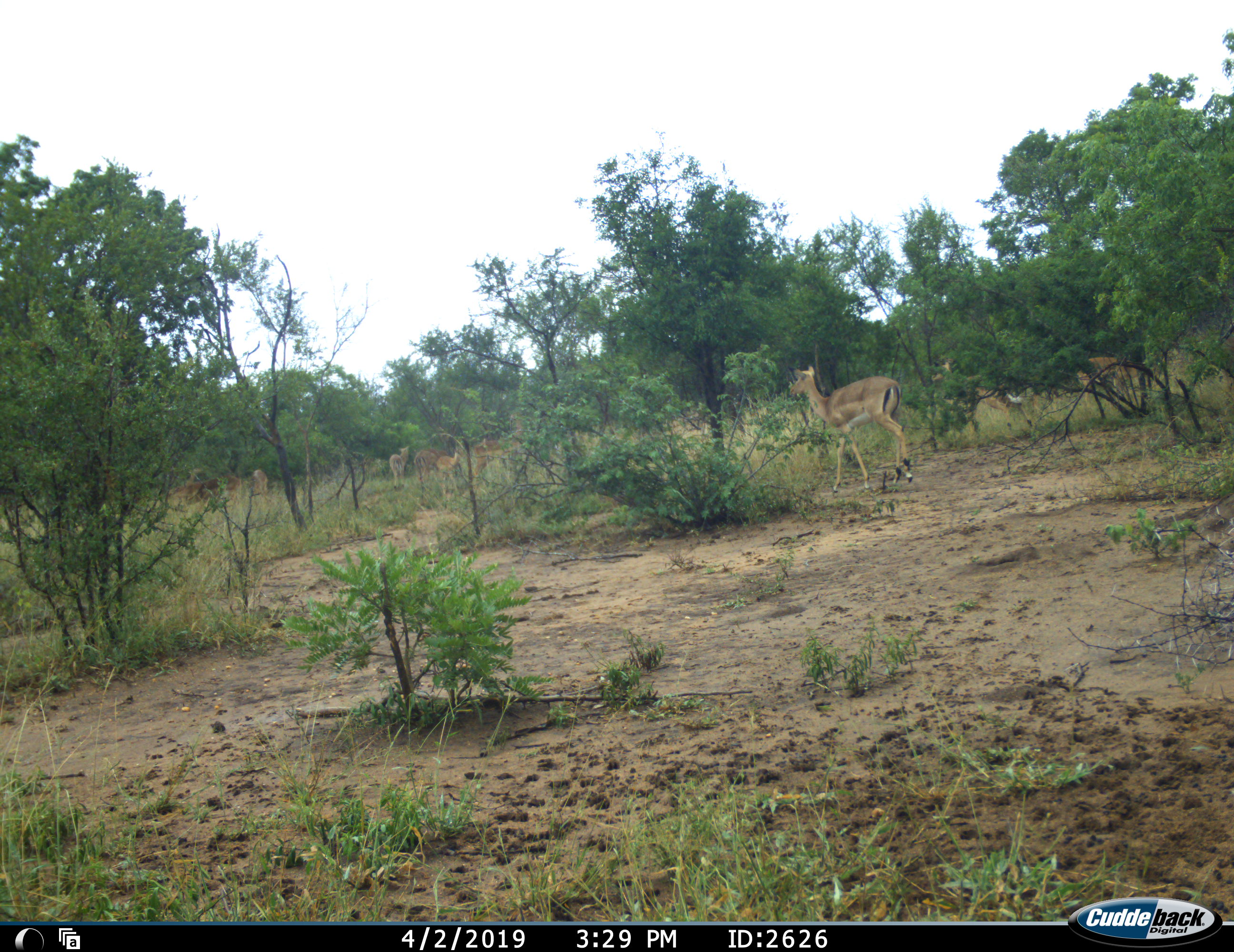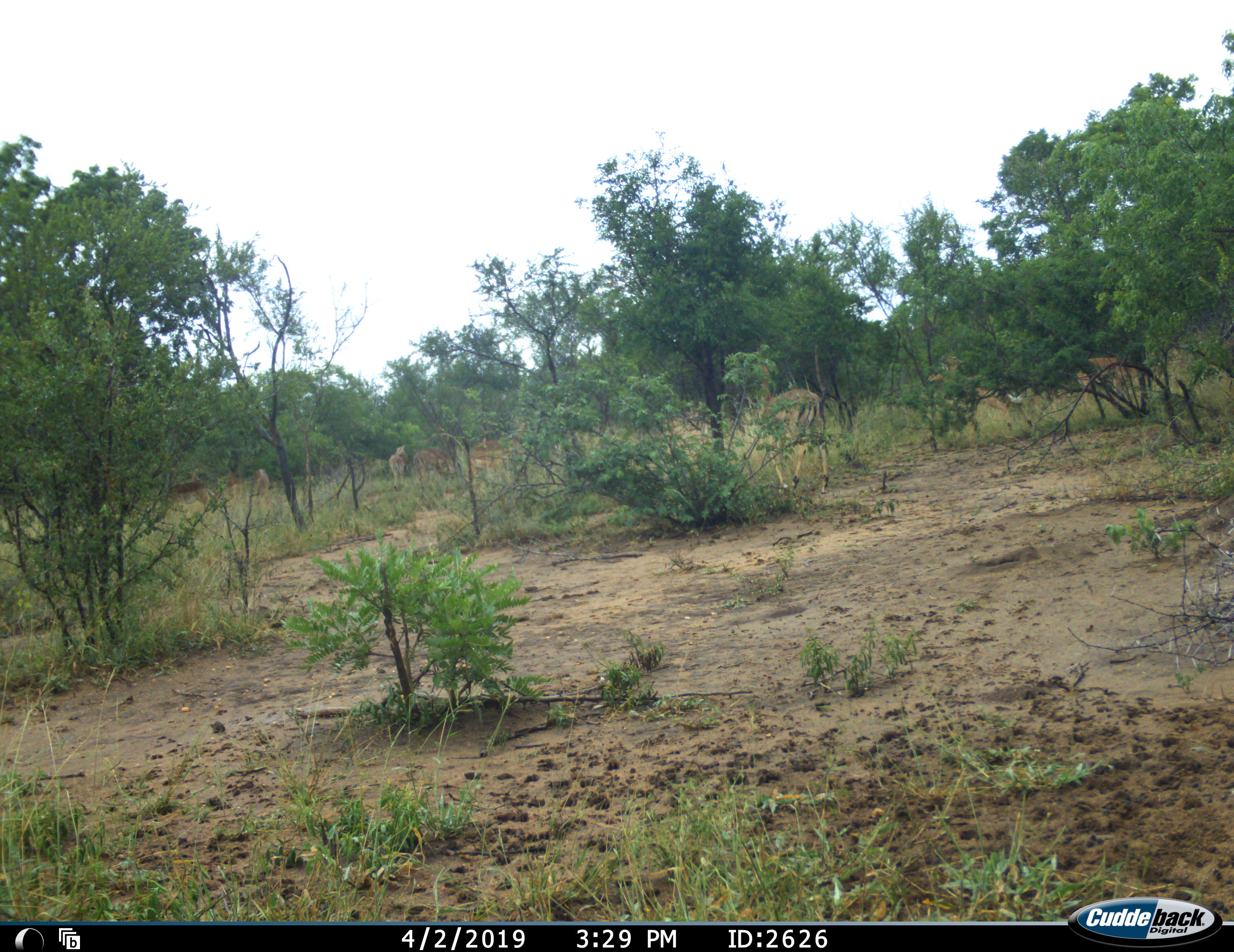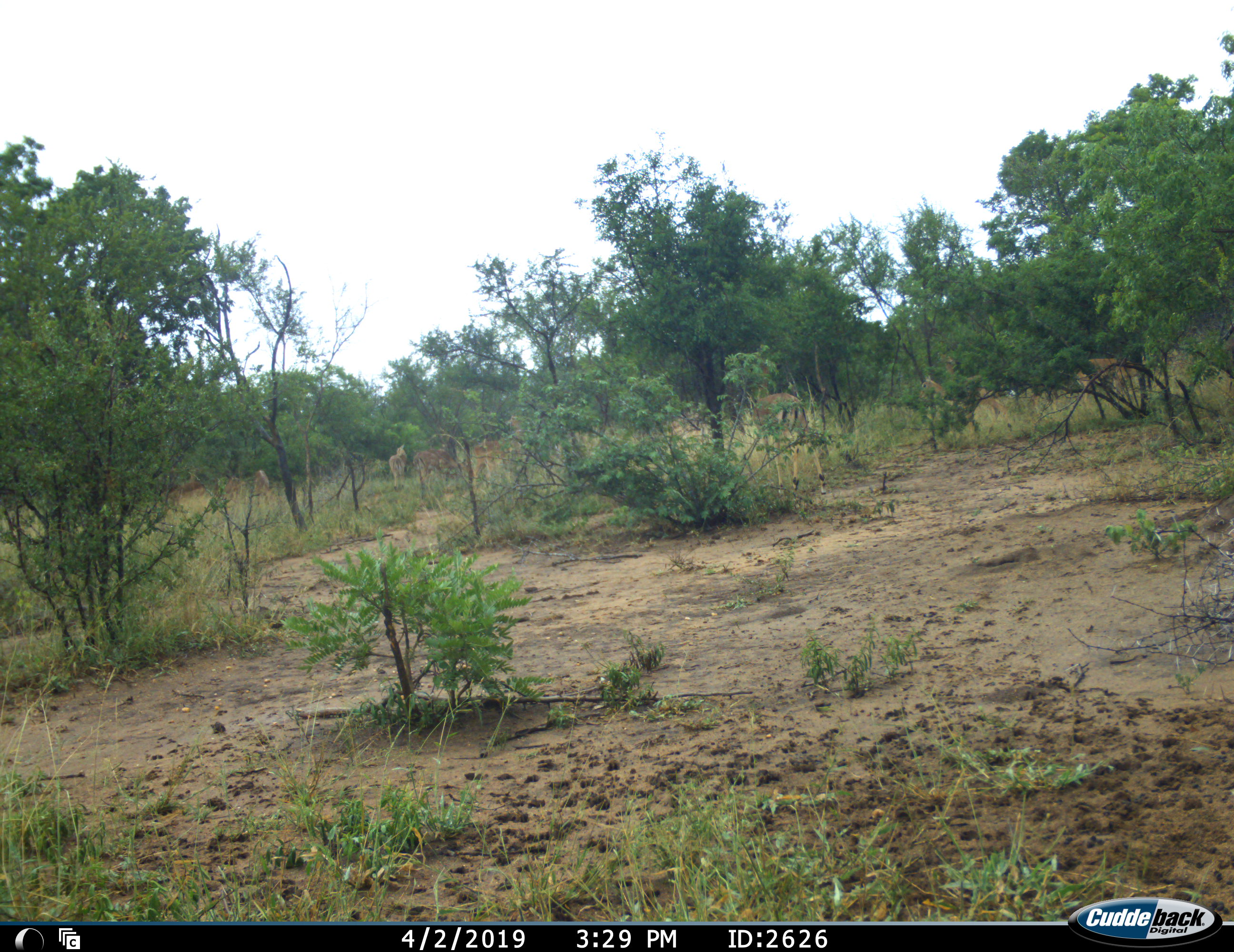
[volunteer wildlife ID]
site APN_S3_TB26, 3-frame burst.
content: unidentified animal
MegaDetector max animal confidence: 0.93